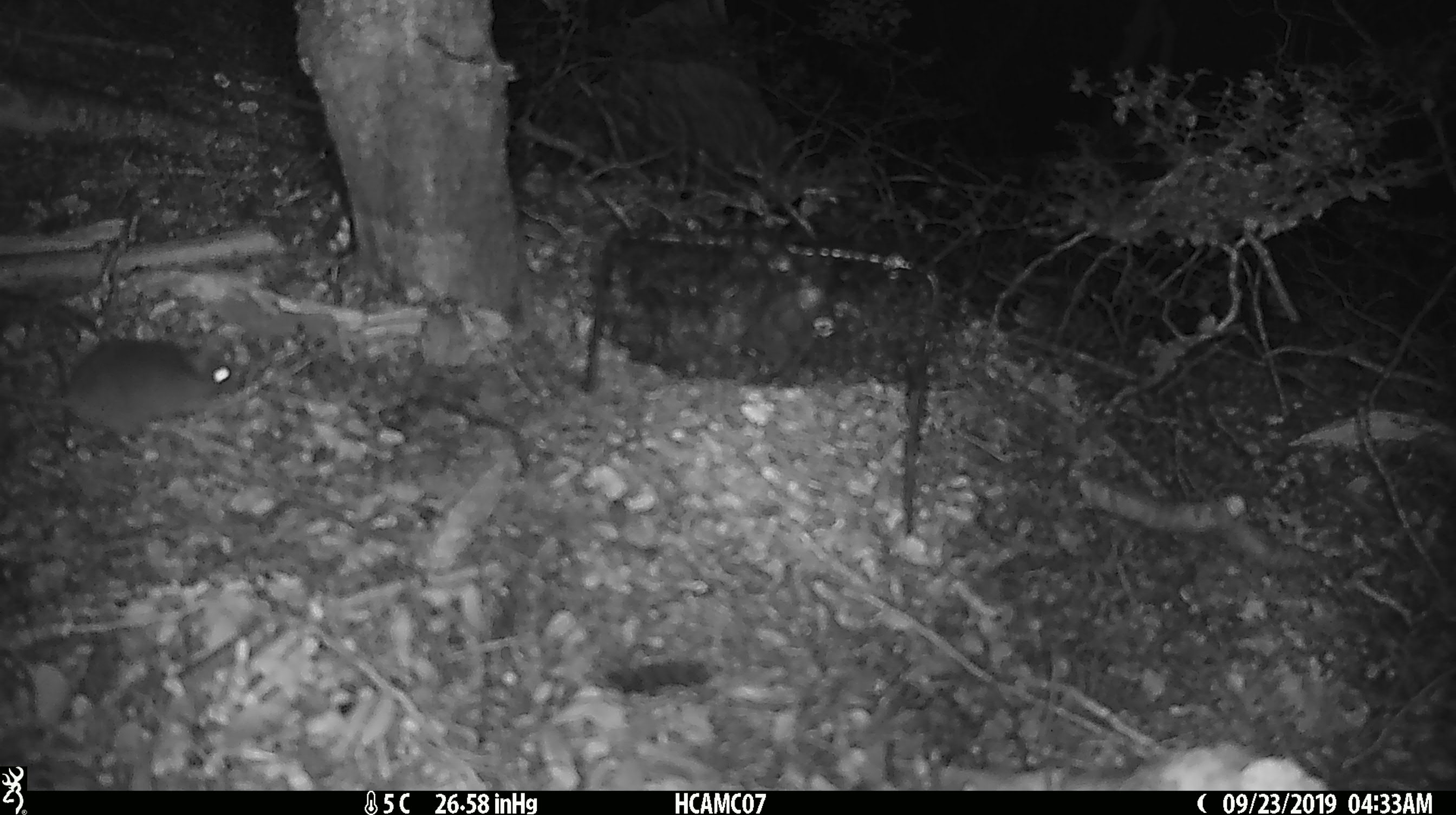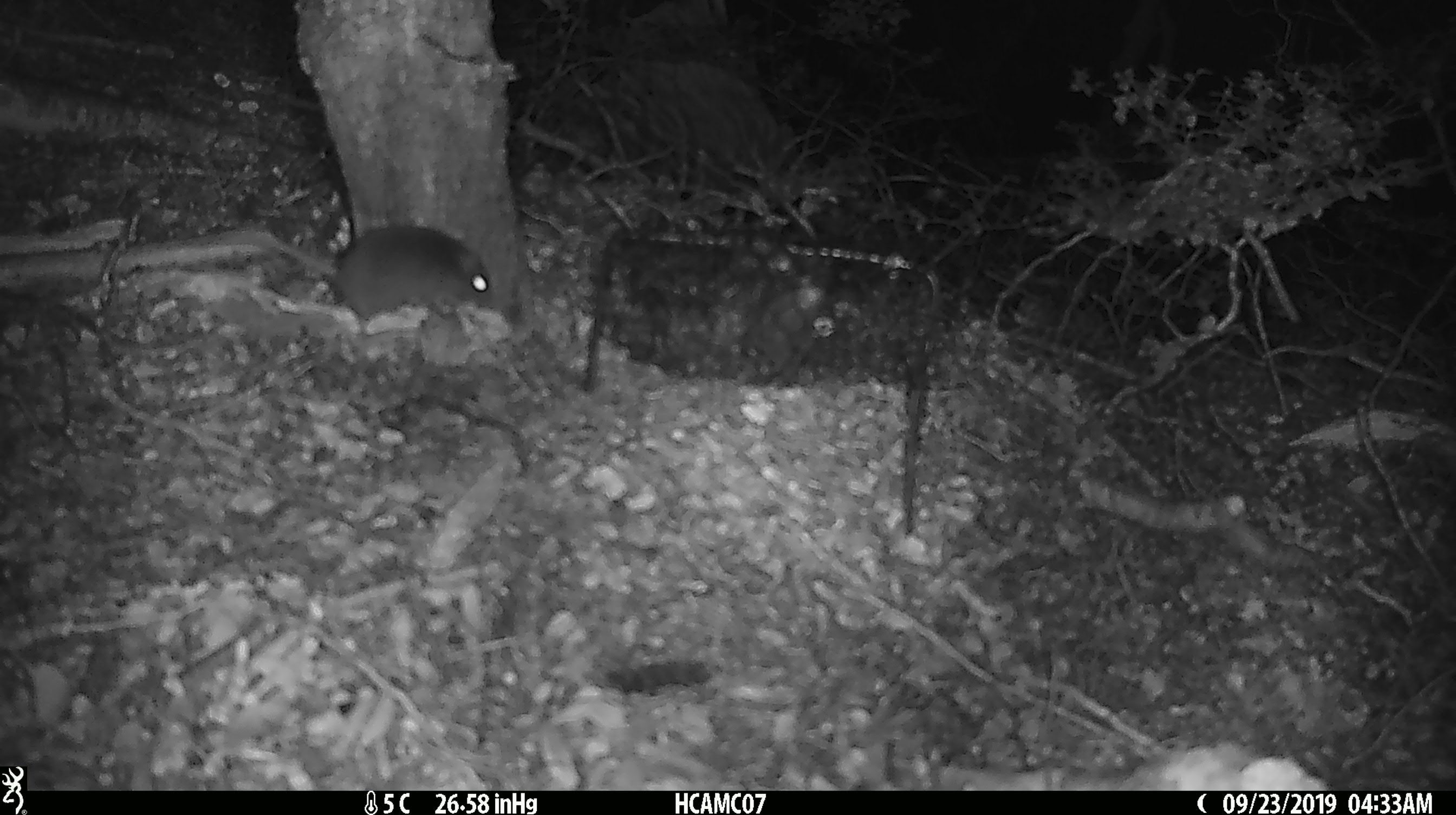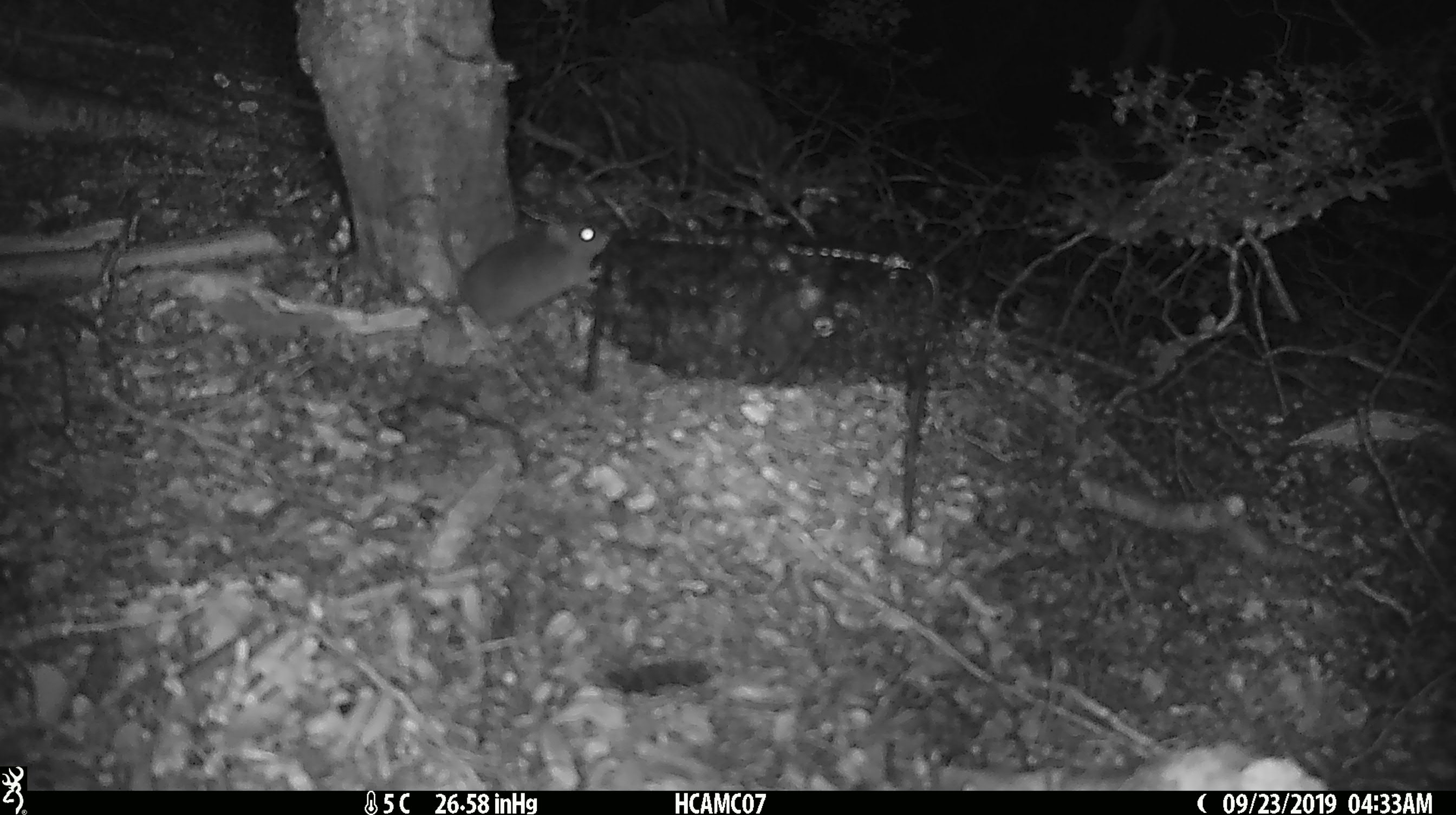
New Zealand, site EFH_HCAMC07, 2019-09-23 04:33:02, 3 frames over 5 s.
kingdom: Animalia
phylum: Chordata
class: Mammalia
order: Rodentia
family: Muridae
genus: Mus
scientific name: Mus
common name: mouse